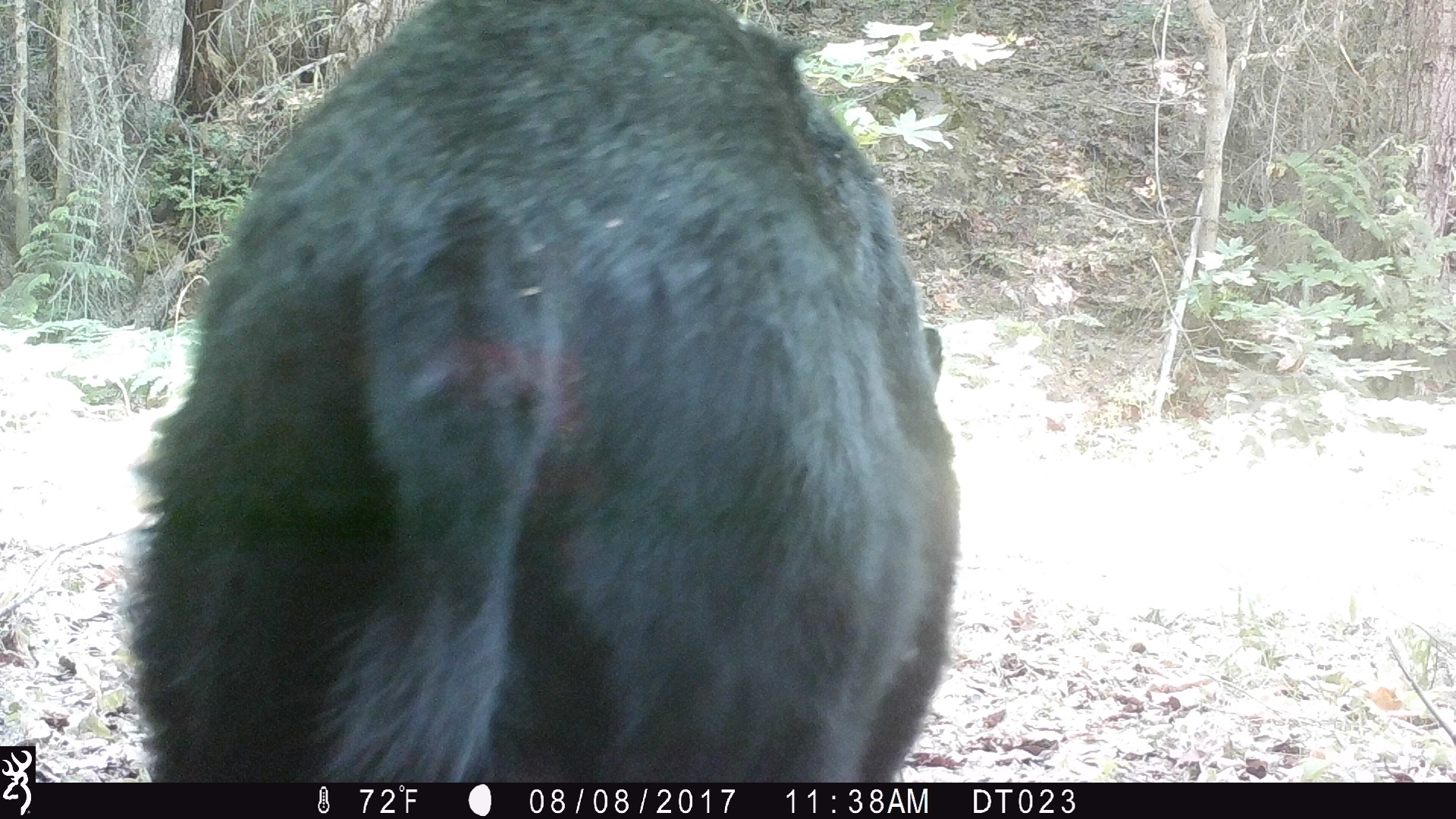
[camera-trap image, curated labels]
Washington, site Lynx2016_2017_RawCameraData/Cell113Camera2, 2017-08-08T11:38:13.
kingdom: Animalia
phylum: Chordata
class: Mammalia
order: Carnivora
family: Ursidae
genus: Ursus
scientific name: Ursus americanus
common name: american black bear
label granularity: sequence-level